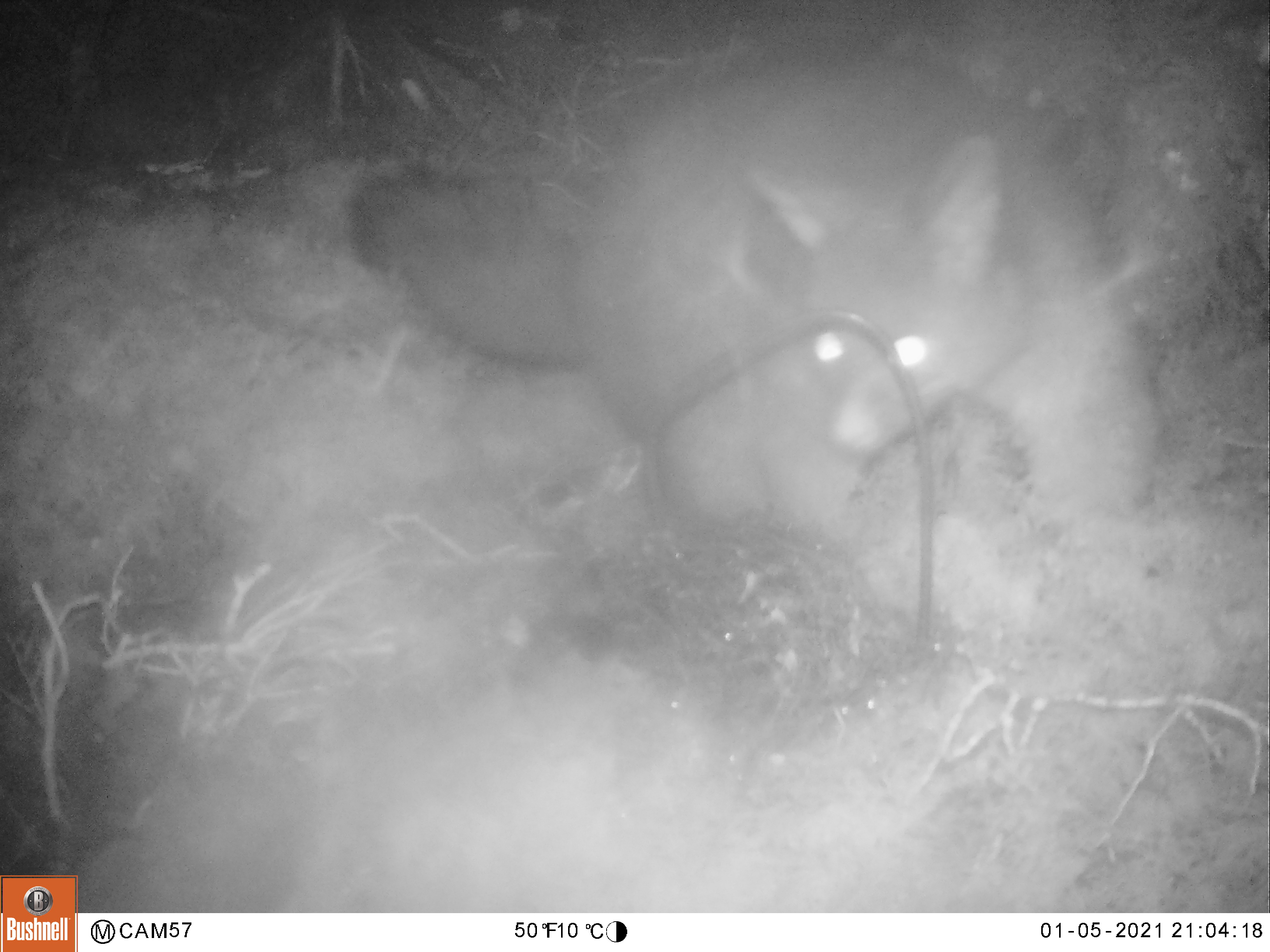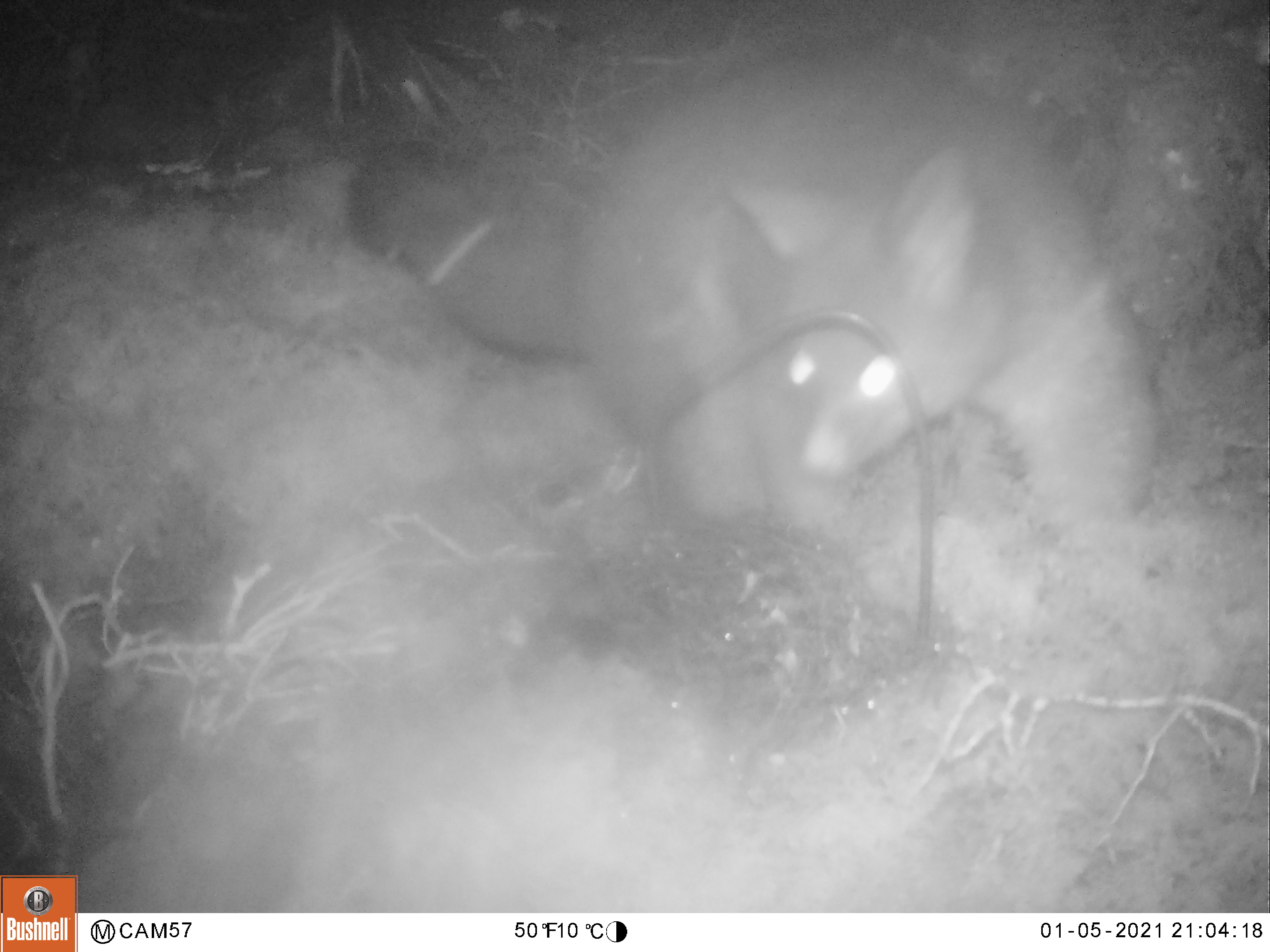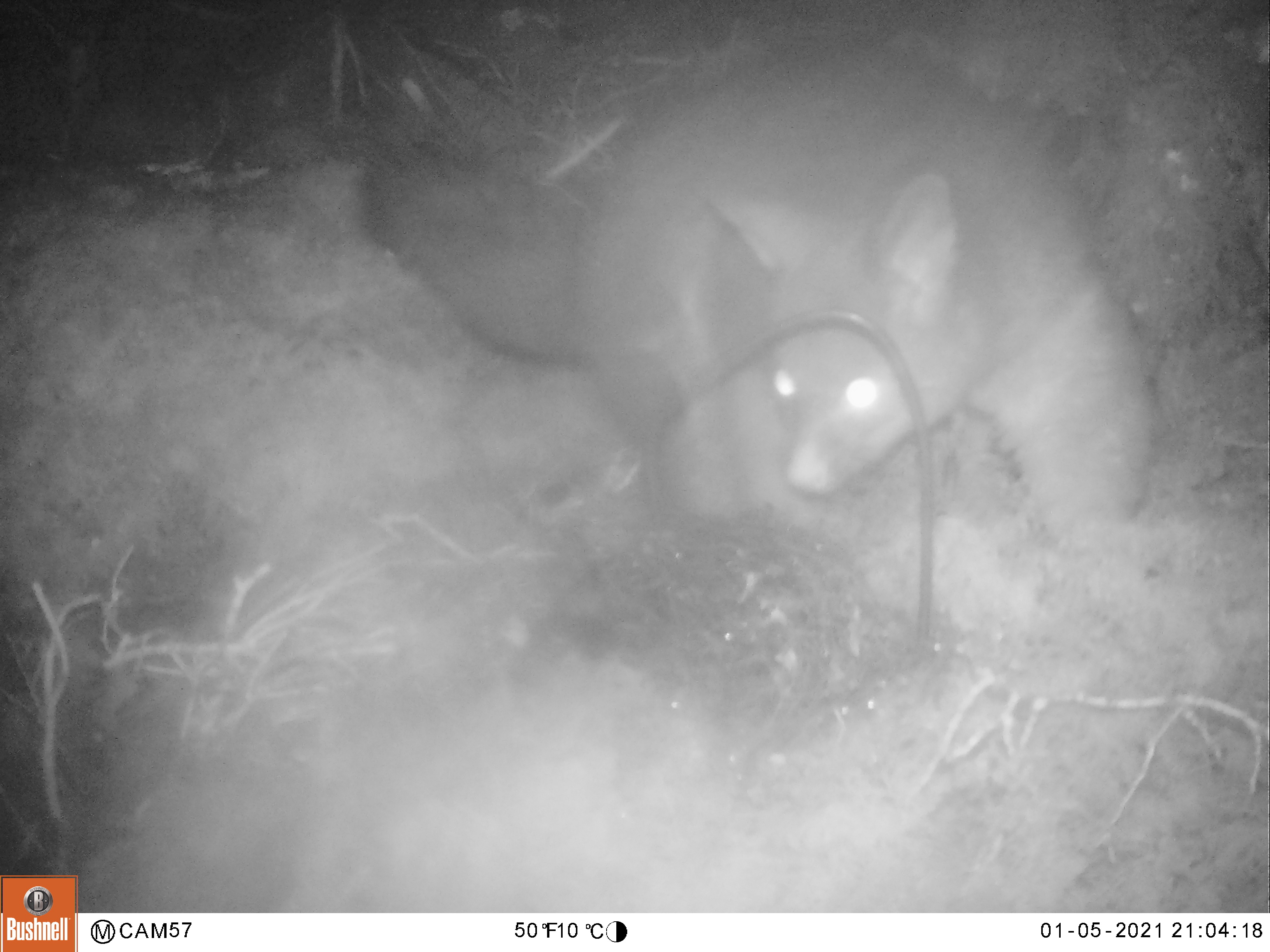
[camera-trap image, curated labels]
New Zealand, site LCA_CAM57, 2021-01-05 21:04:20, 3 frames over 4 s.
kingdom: Animalia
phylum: Chordata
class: Mammalia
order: Diprotodontia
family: Phalangeridae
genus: Trichosurus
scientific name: Trichosurus vulpecula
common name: common brushtail possum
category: possum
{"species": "possum (common brushtail possum) (Trichosurus vulpecula)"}